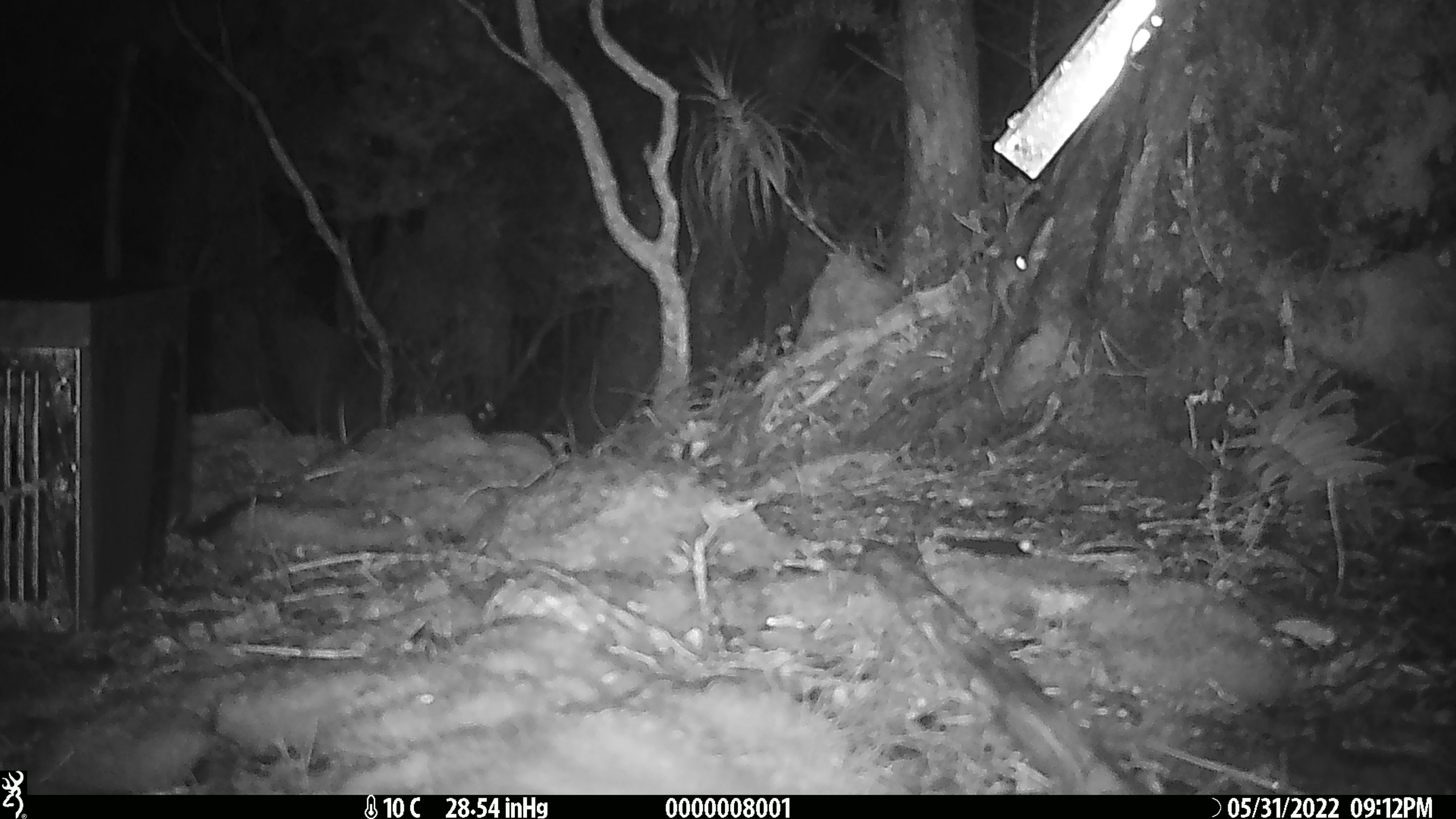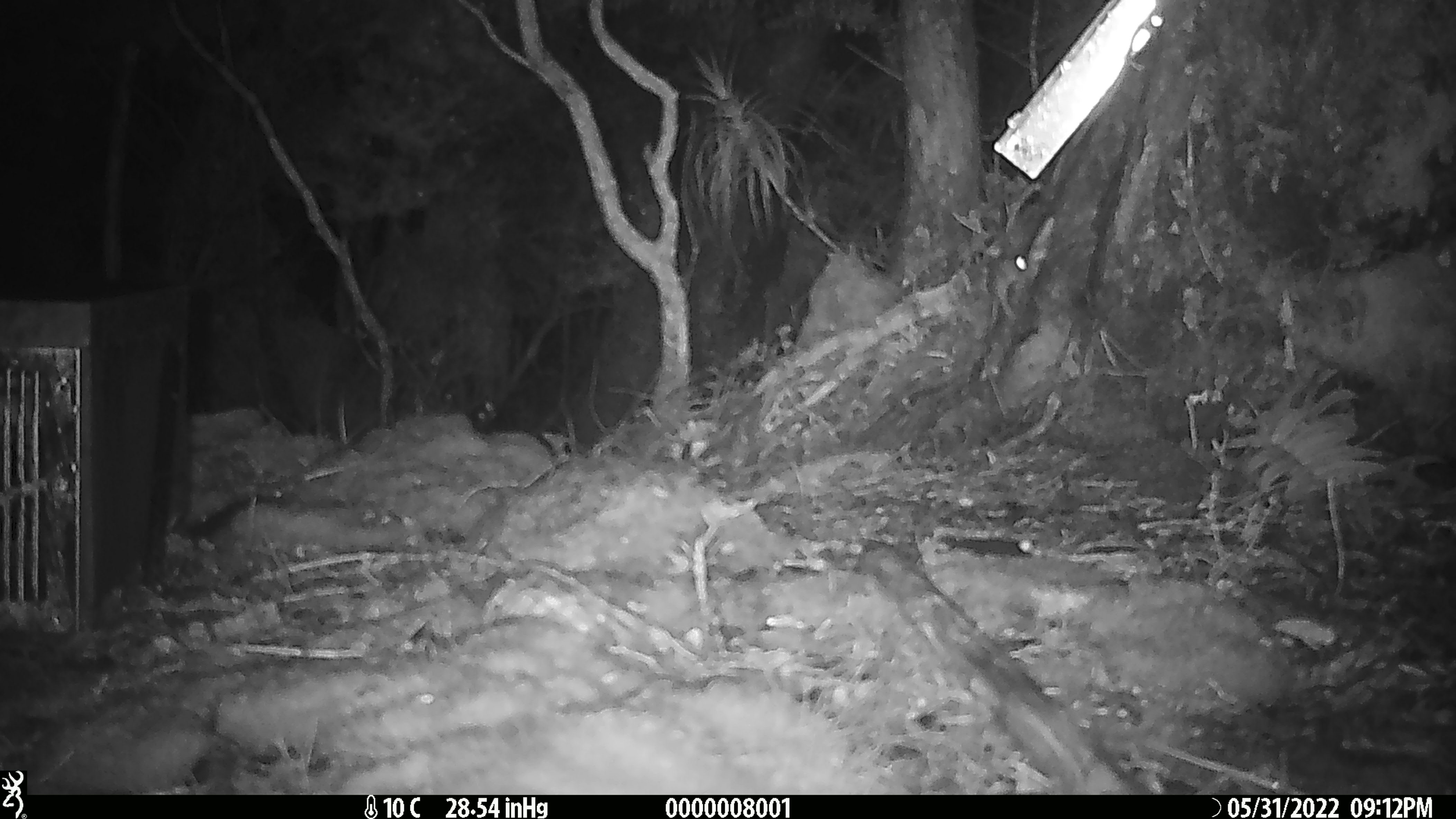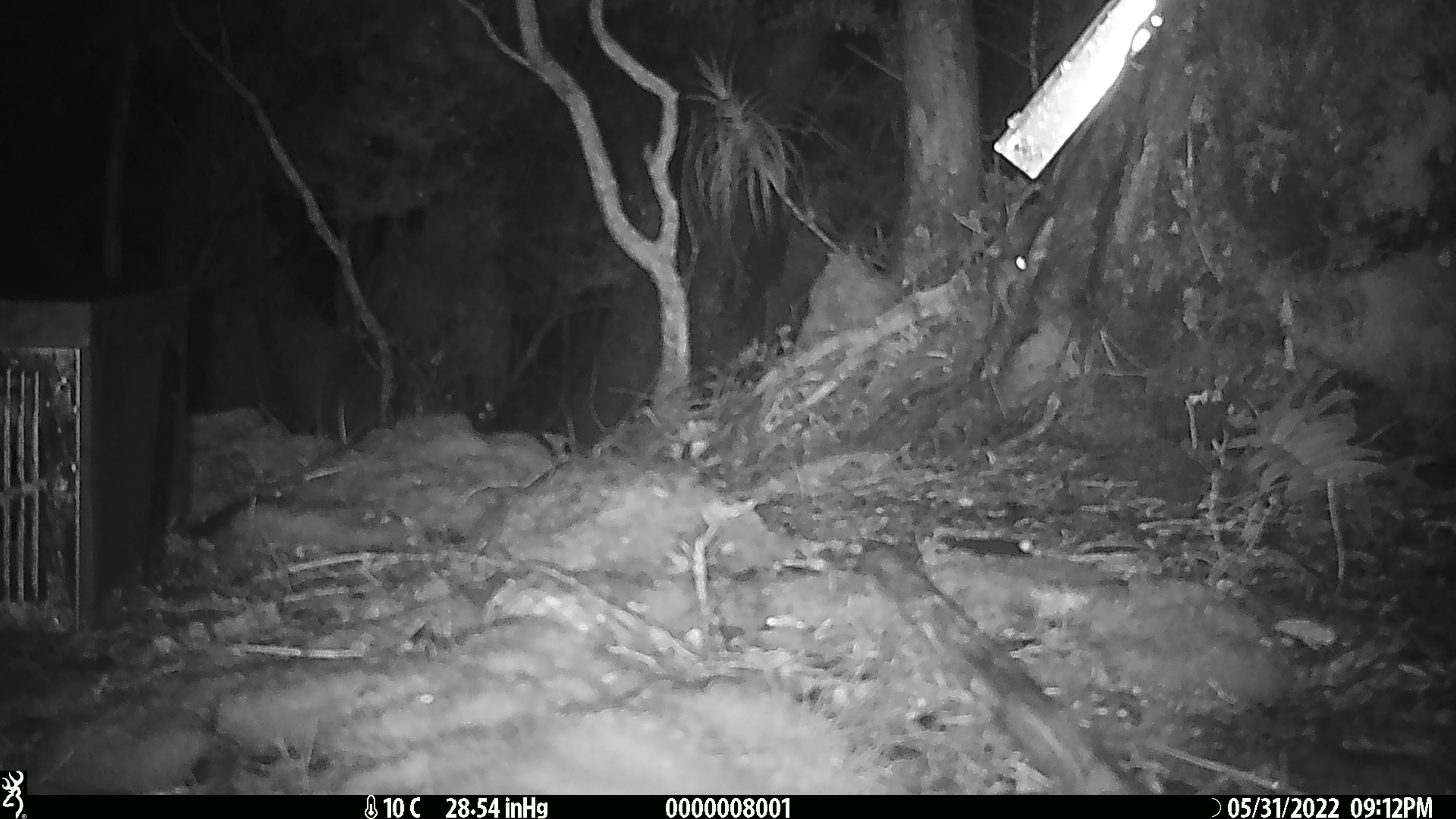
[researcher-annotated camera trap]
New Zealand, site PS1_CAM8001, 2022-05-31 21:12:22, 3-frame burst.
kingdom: Animalia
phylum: Chordata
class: Mammalia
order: Rodentia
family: Muridae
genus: Mus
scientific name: Mus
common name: mouse